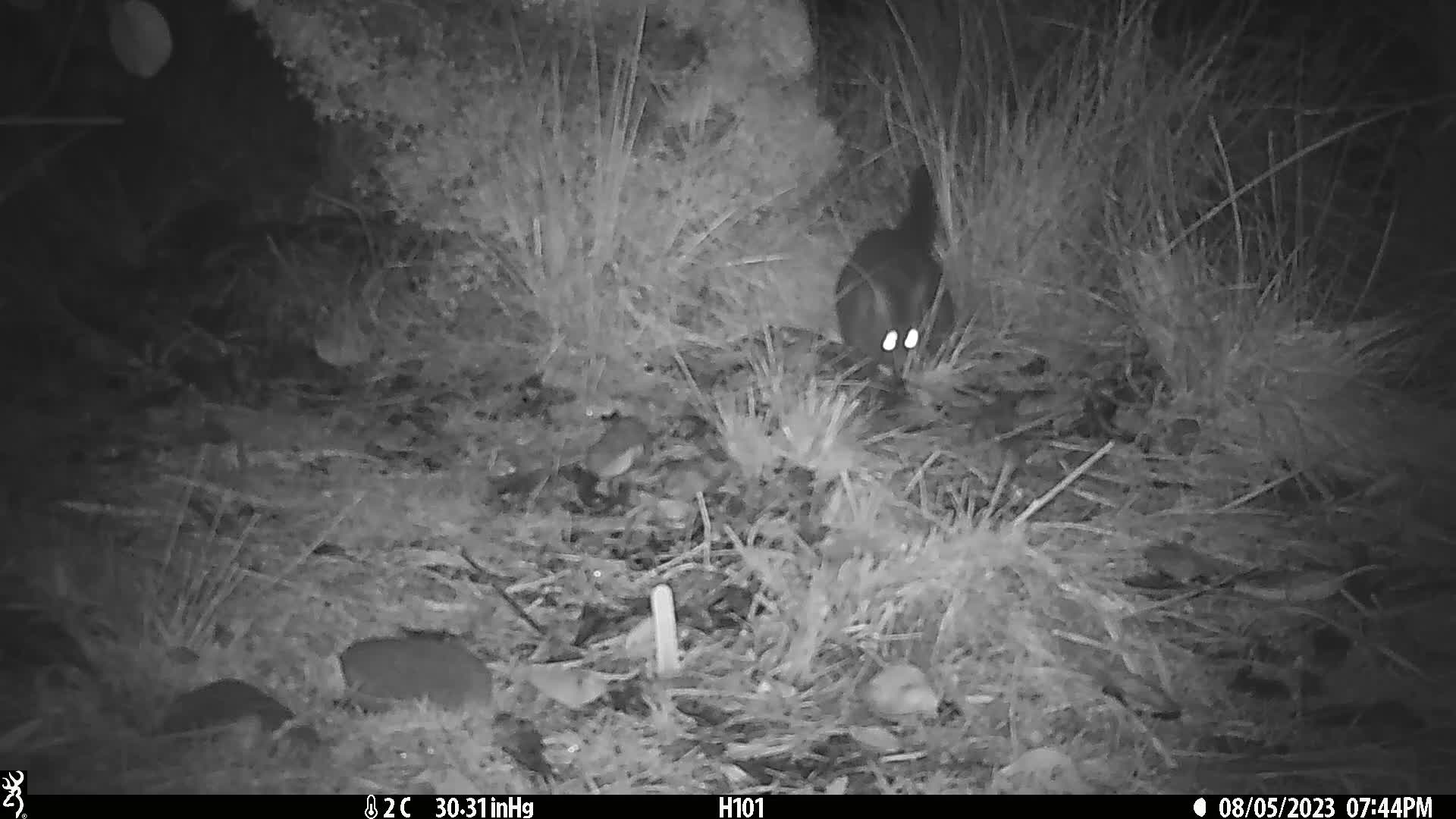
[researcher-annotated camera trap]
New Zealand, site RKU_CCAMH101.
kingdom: Animalia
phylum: Chordata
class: Mammalia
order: Diprotodontia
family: Phalangeridae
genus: Trichosurus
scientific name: Trichosurus vulpecula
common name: common brushtail possum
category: possum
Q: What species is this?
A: Possum (common brushtail possum) (Trichosurus vulpecula).